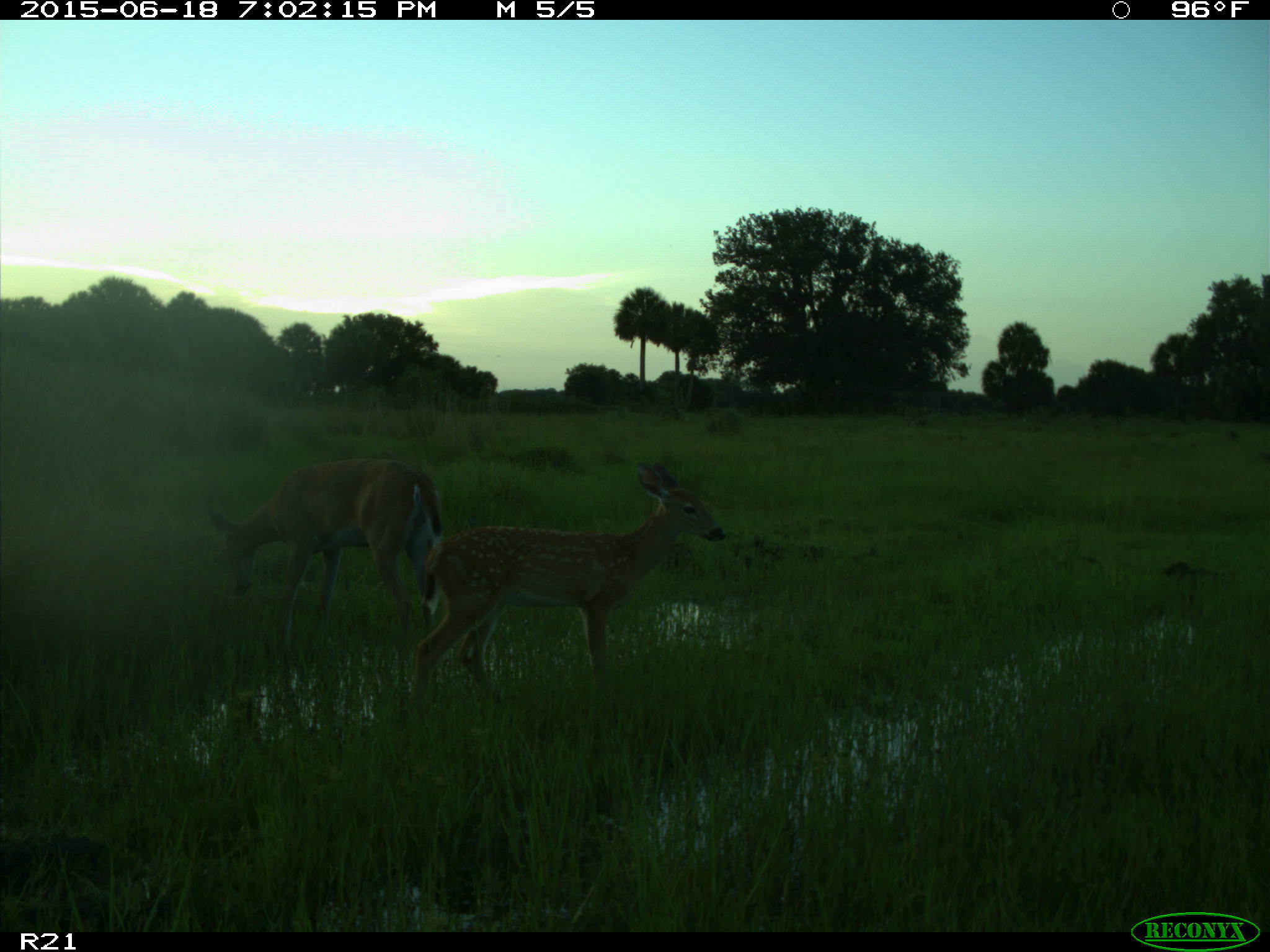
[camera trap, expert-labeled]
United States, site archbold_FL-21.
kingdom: Animalia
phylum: Chordata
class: Mammalia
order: Artiodactyla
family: Cervidae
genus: Odocoileus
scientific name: Odocoileus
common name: deer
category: unidentified deer